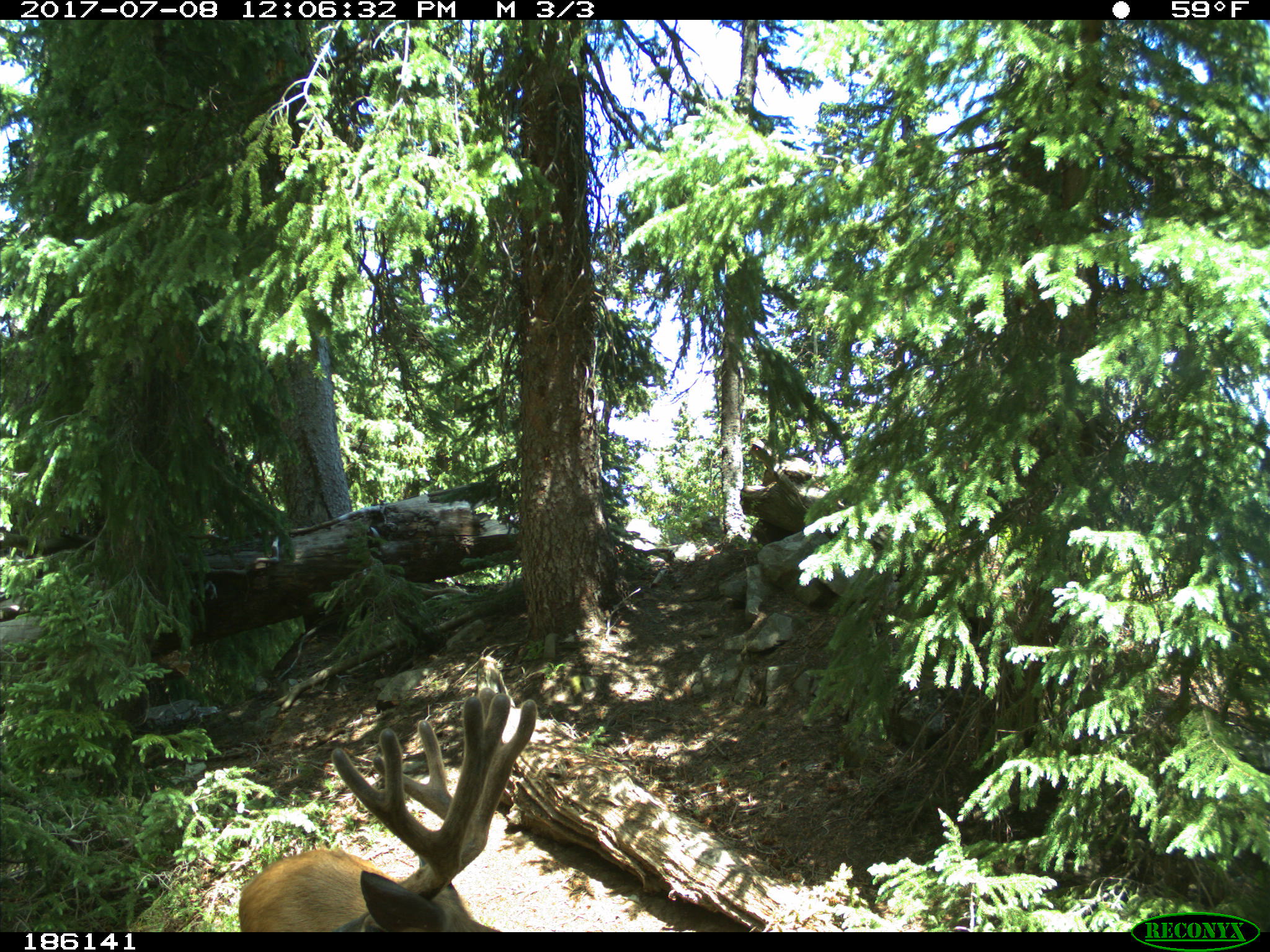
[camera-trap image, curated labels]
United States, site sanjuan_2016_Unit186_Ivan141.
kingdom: Animalia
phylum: Chordata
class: Mammalia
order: Artiodactyla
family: Cervidae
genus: Odocoileus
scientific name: Odocoileus hemionus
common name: mule deer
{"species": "Odocoileus hemionus (mule deer)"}